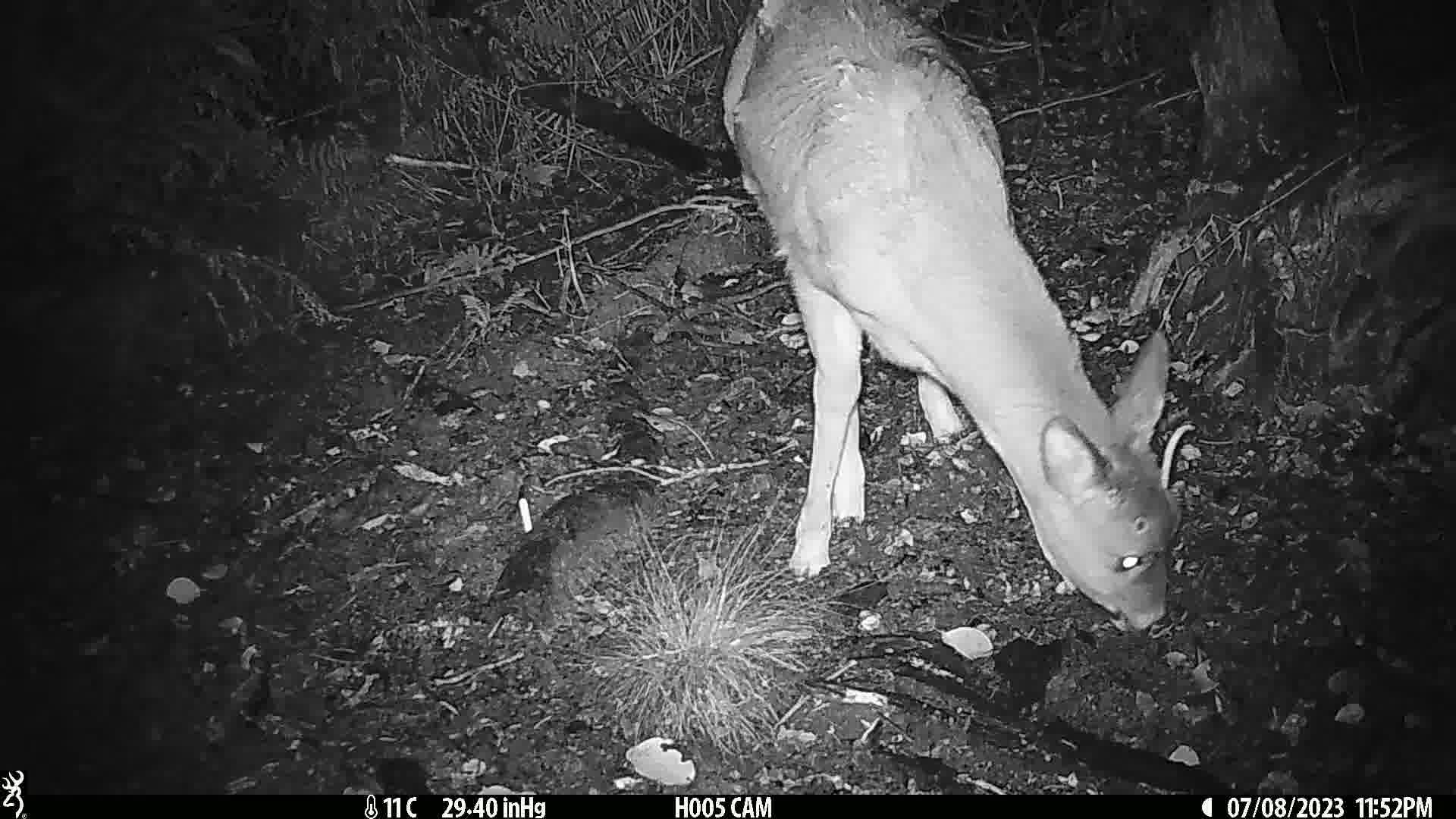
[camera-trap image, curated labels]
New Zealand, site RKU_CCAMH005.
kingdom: Animalia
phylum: Chordata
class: Mammalia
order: Artiodactyla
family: Cervidae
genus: Odocoileus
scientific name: Odocoileus virginianus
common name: white-tailed deer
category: white tailed deer